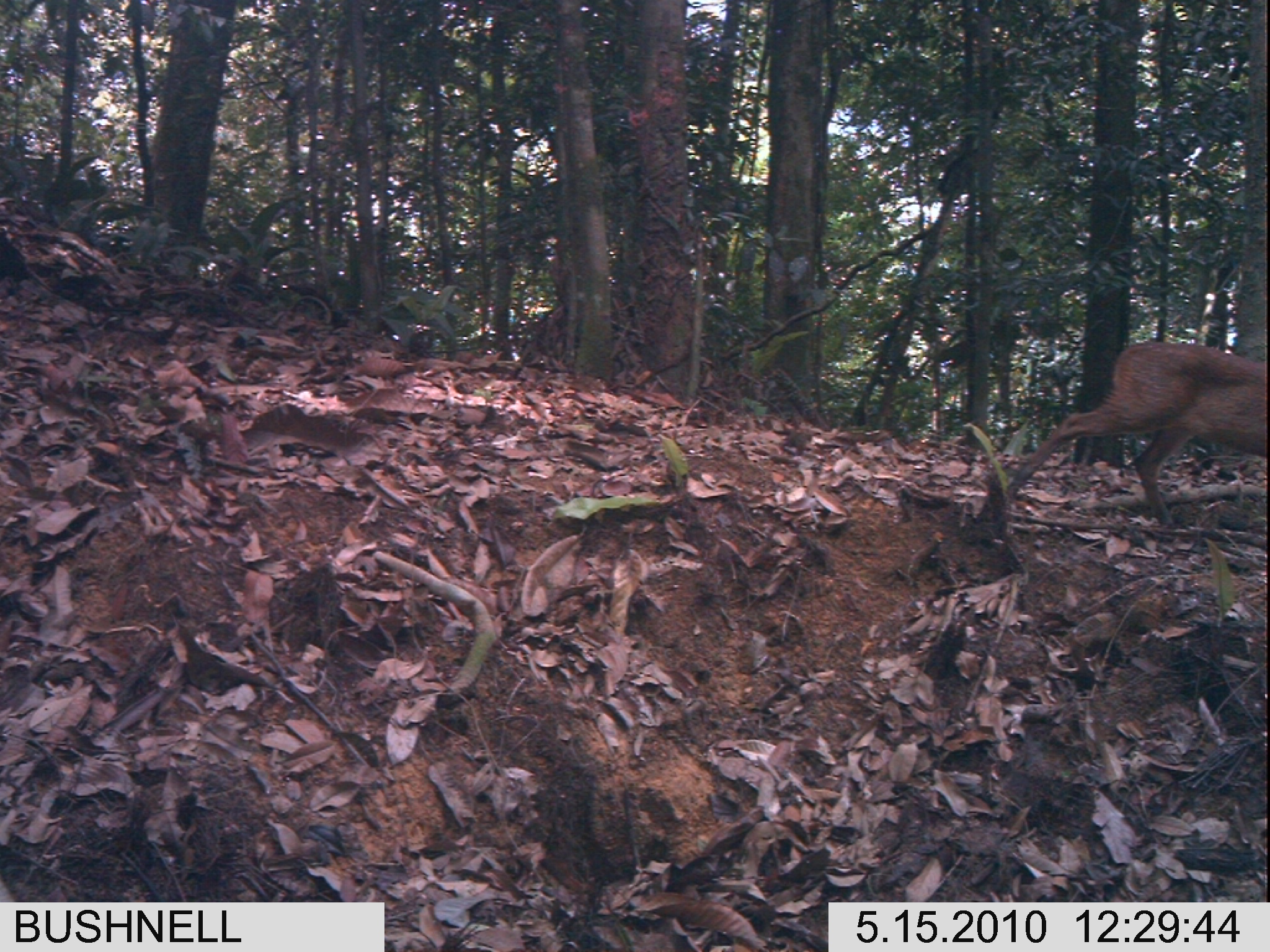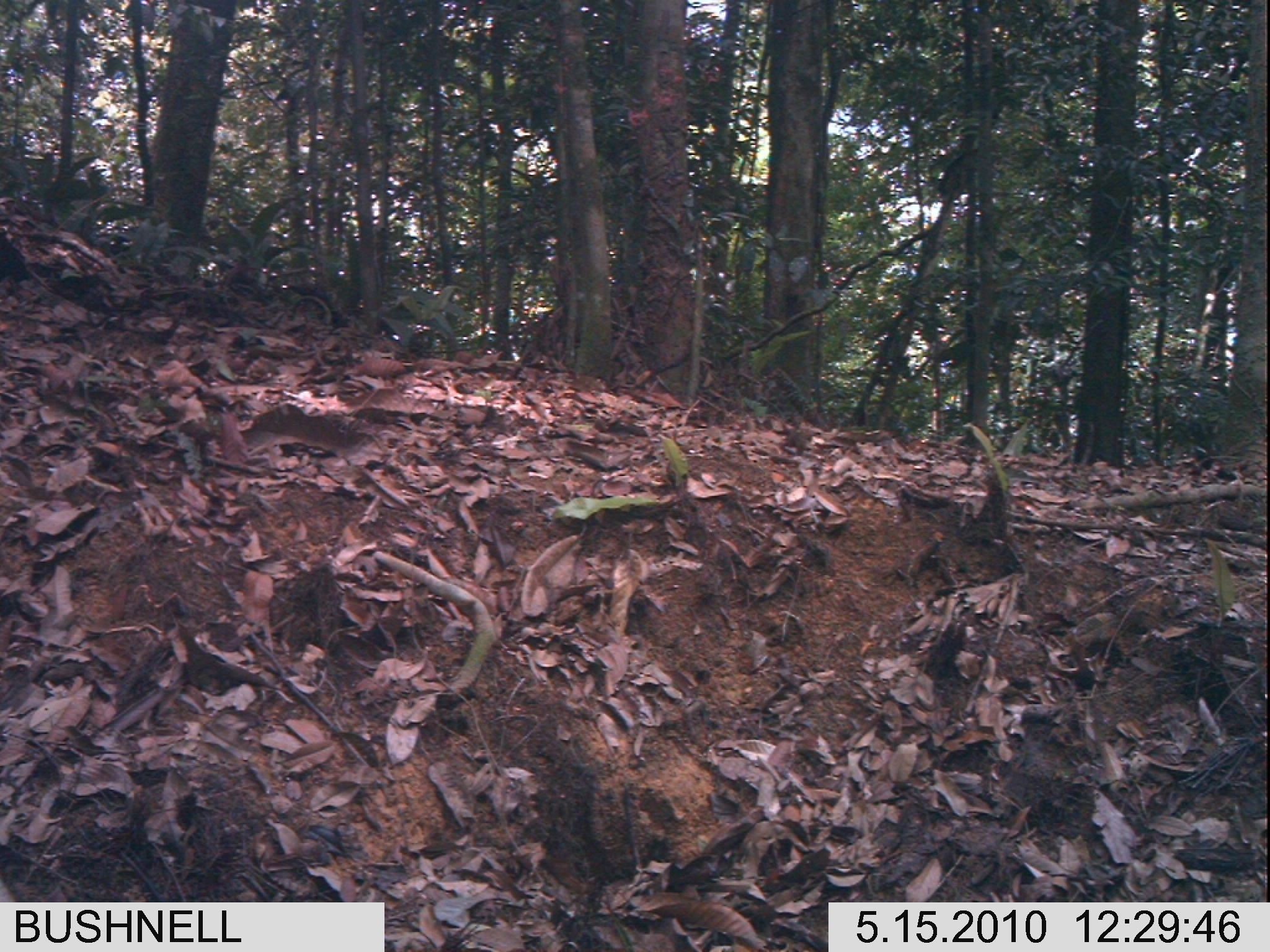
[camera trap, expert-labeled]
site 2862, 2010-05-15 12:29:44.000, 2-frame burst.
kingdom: Animalia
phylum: Chordata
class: Mammalia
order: Artiodactyla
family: Cervidae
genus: Muntiacus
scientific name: Muntiacus muntjak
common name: southern red muntjac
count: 1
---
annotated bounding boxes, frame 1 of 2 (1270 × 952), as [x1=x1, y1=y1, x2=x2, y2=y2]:
muntiacus muntjak: [x1=1002, y1=338, x2=1270, y2=525]